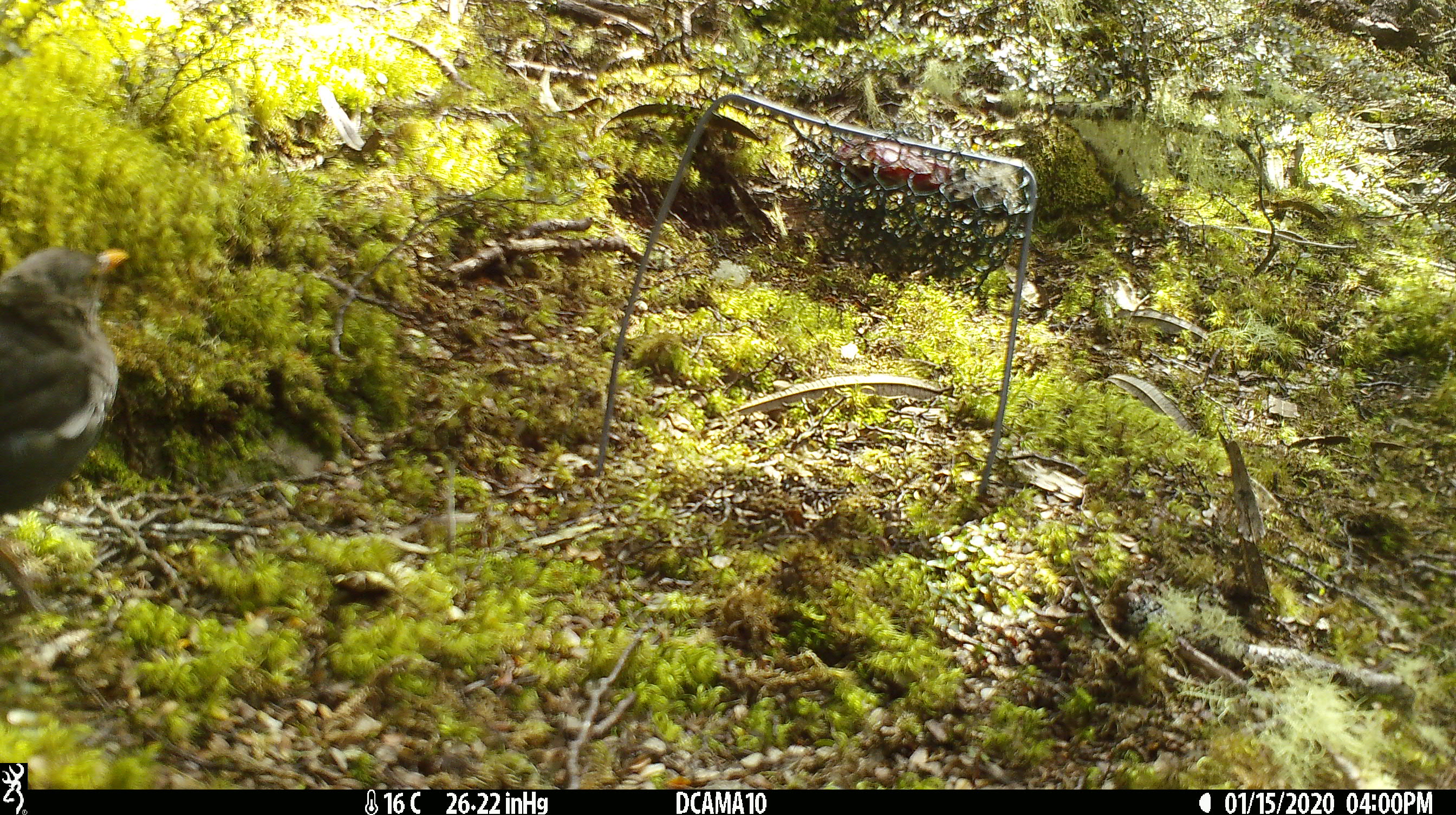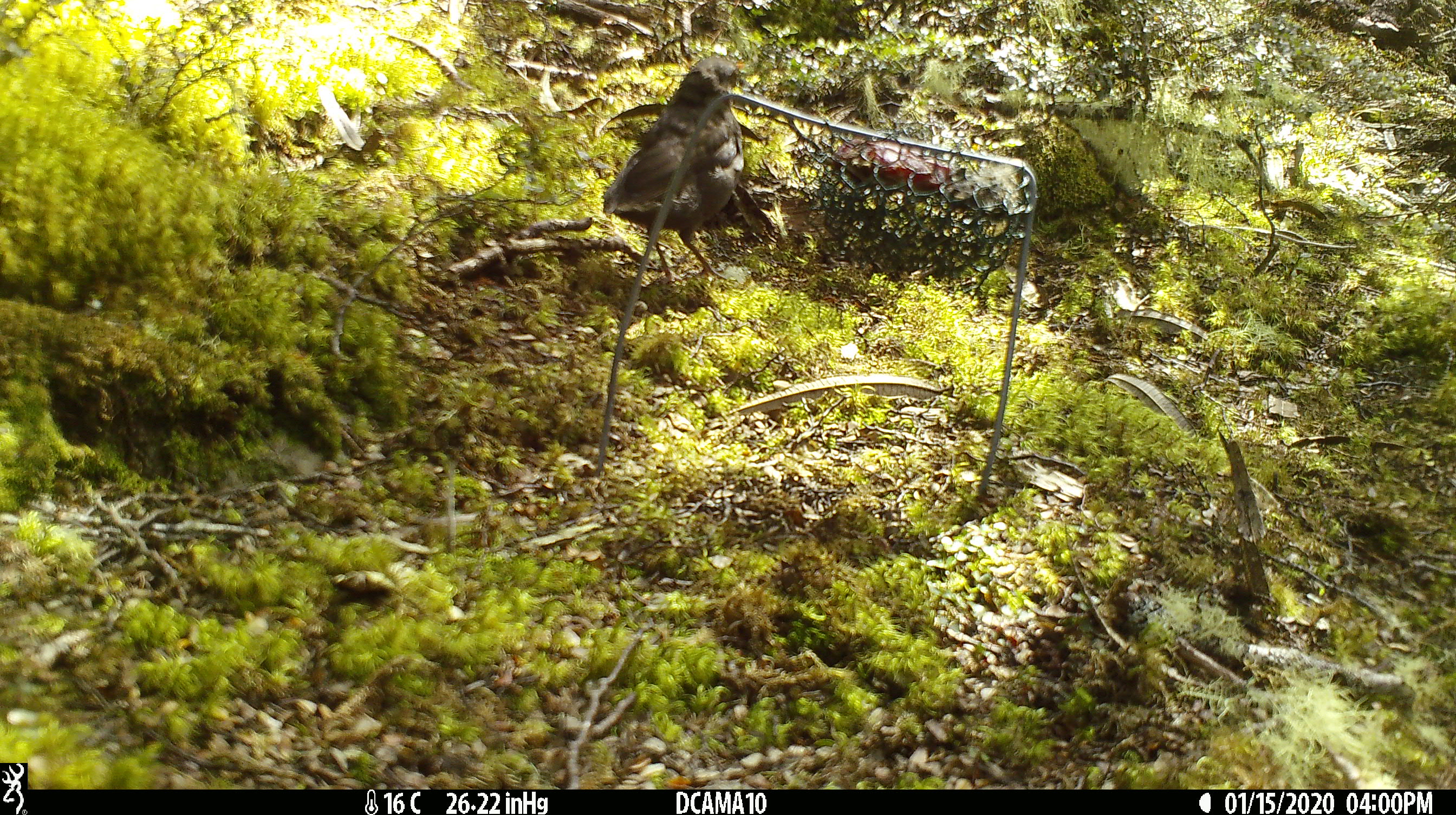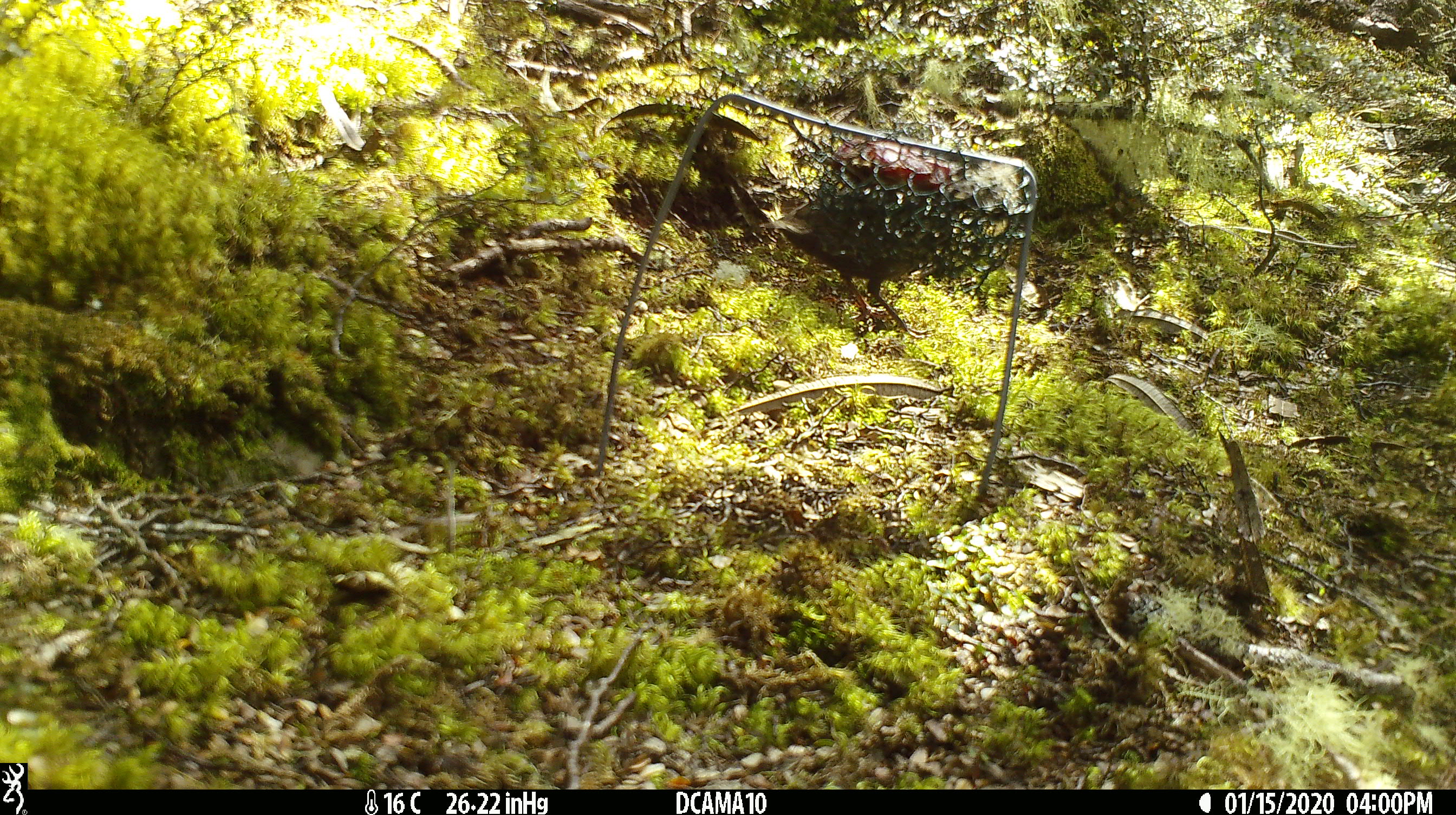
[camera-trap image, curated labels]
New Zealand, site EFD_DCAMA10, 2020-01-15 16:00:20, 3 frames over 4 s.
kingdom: Animalia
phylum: Chordata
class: Aves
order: Passeriformes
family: Turdidae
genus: Turdus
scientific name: Turdus merula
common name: eurasian blackbird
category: blackbird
Blackbird (eurasian blackbird) (Turdus merula).